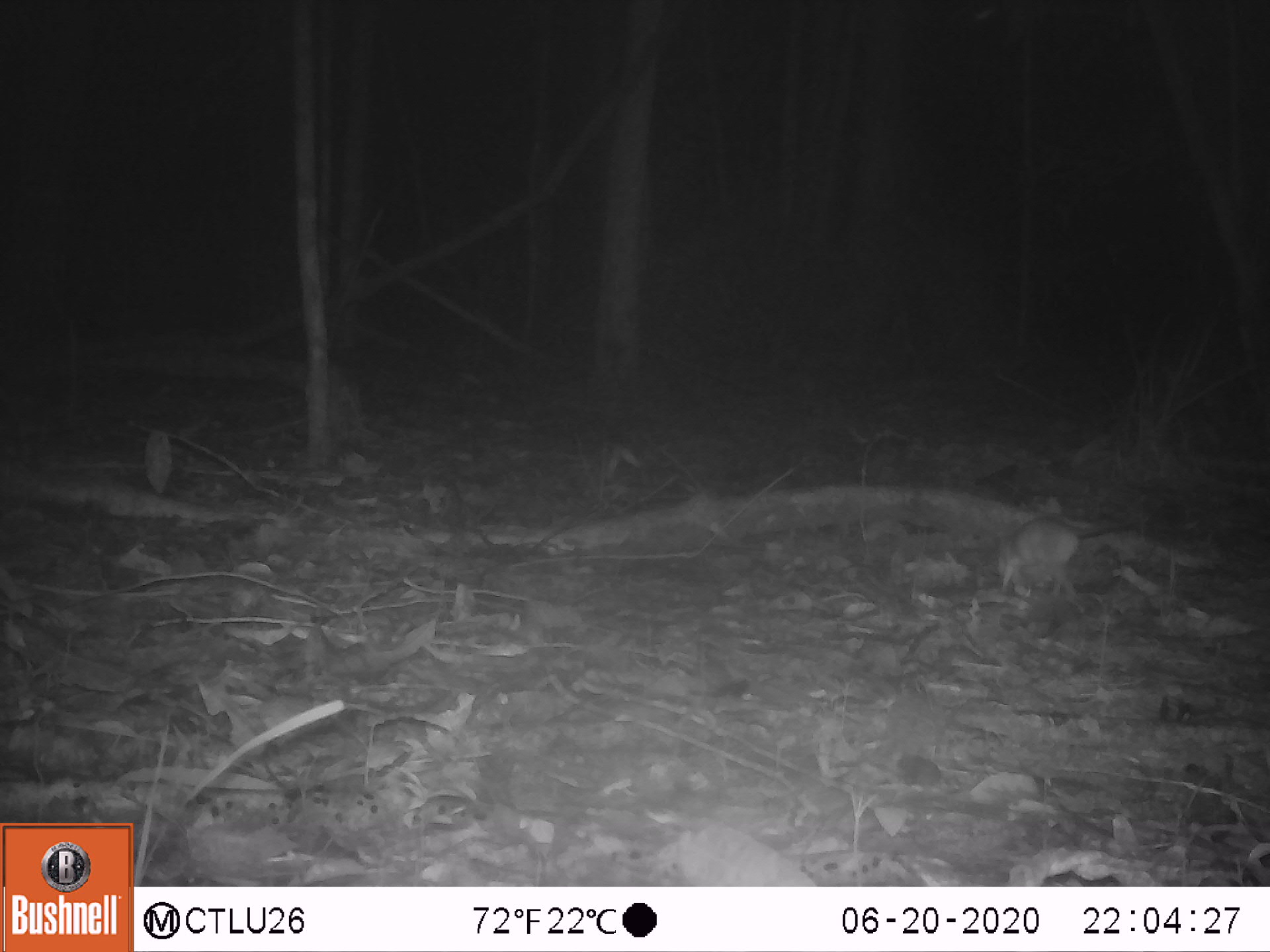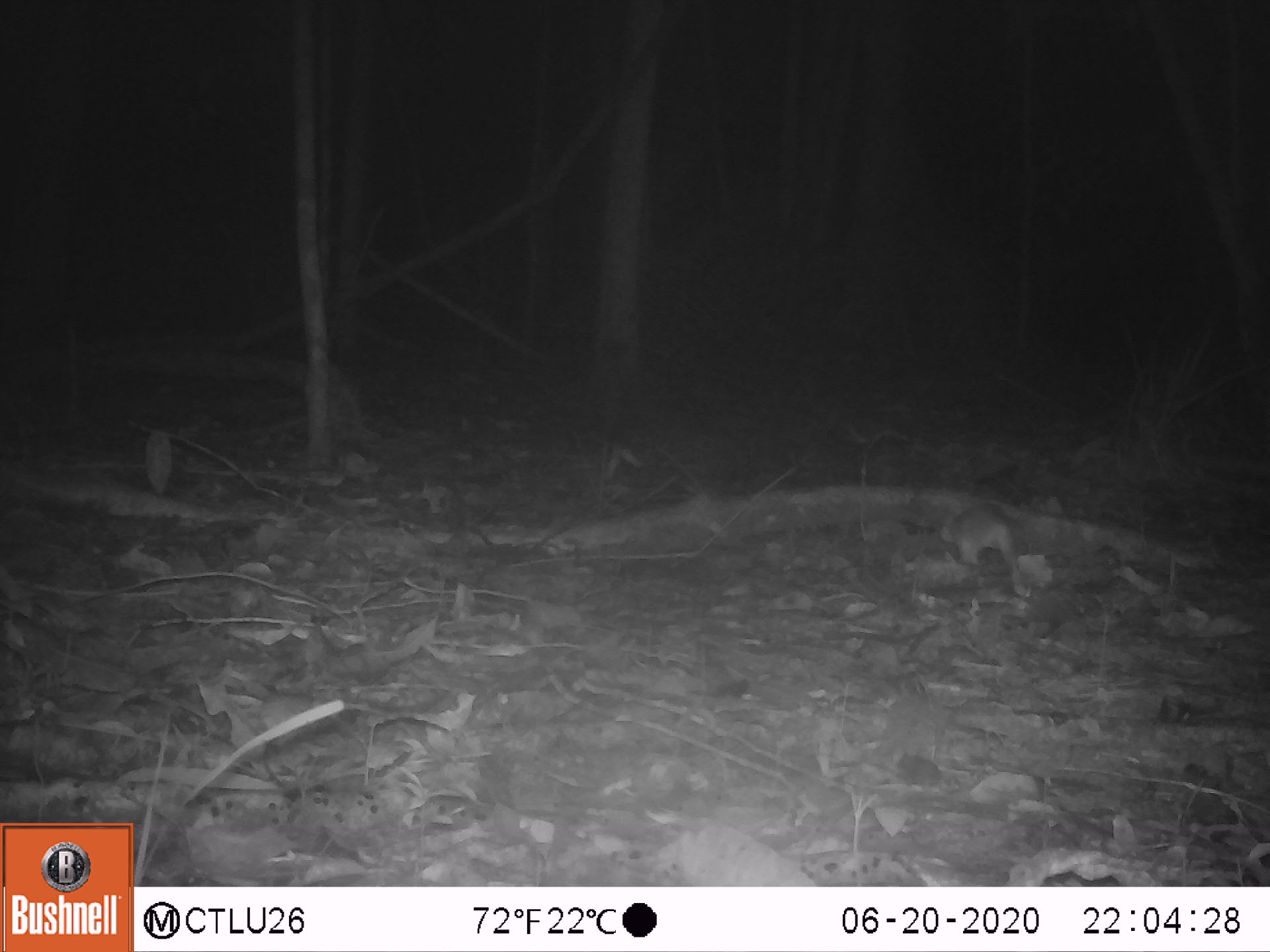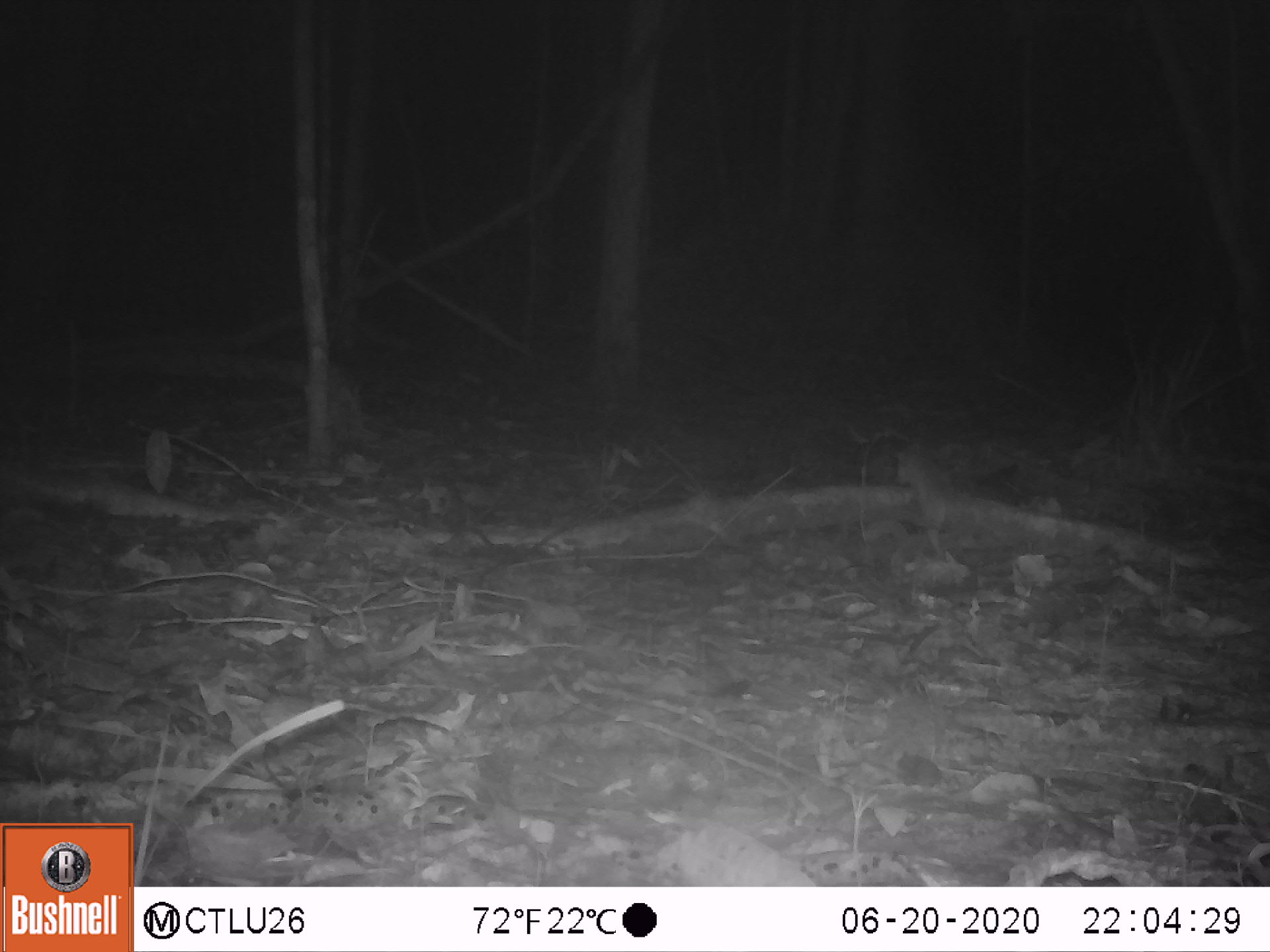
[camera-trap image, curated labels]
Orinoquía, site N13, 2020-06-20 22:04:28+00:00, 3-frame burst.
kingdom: Animalia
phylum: Chordata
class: Mammalia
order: Rodentia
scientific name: Rodentia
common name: rodent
Rodent (Rodentia).